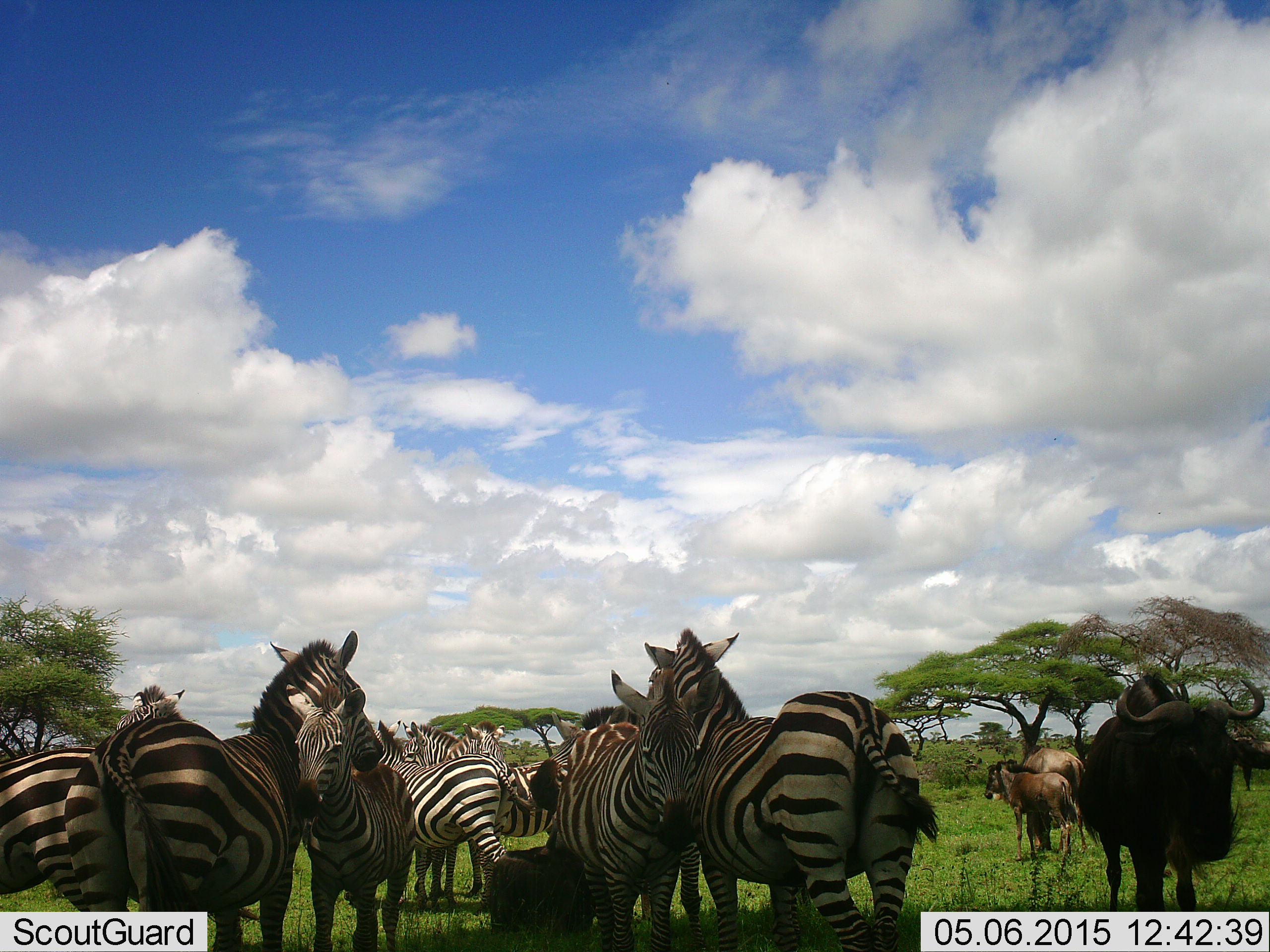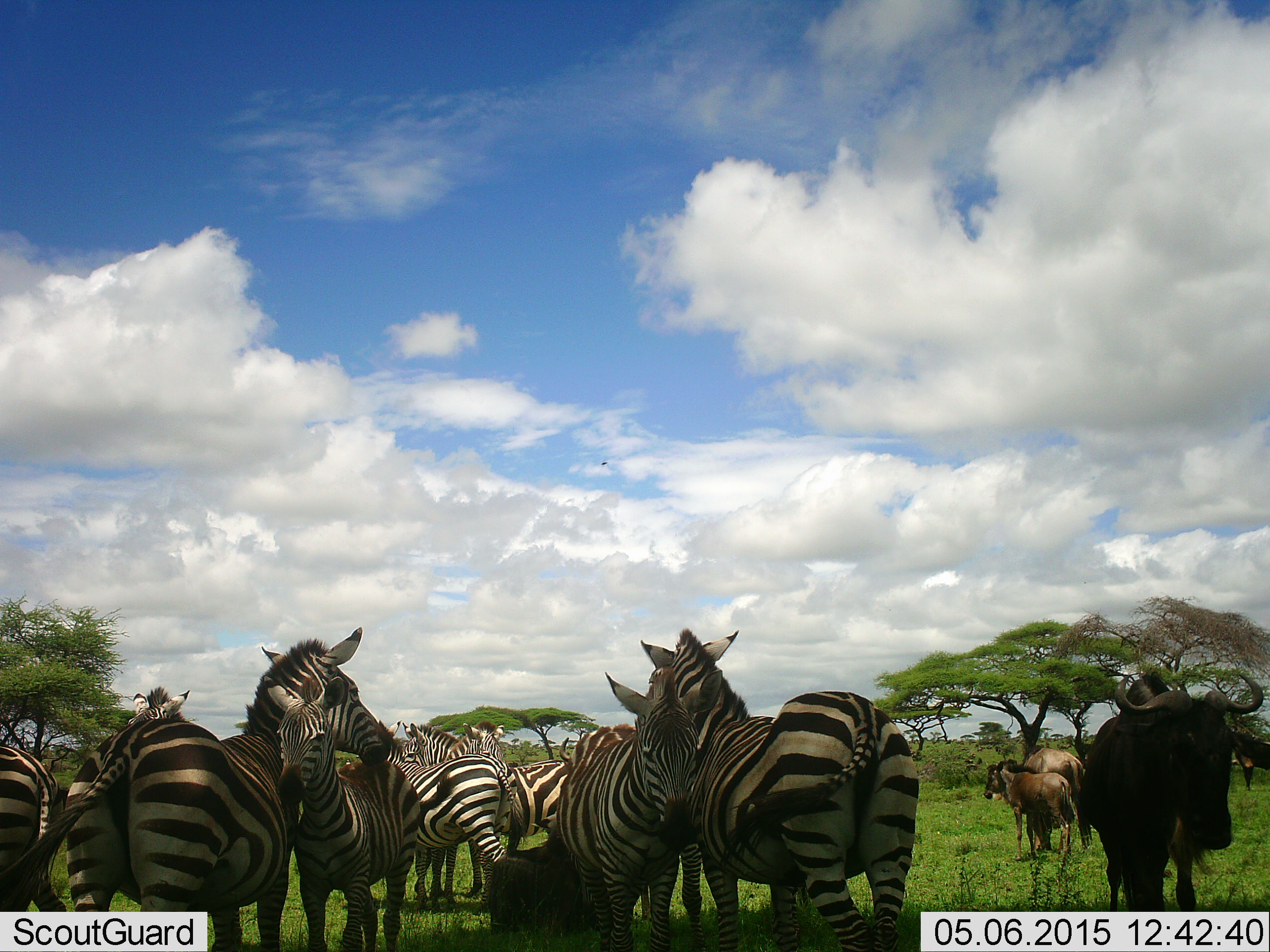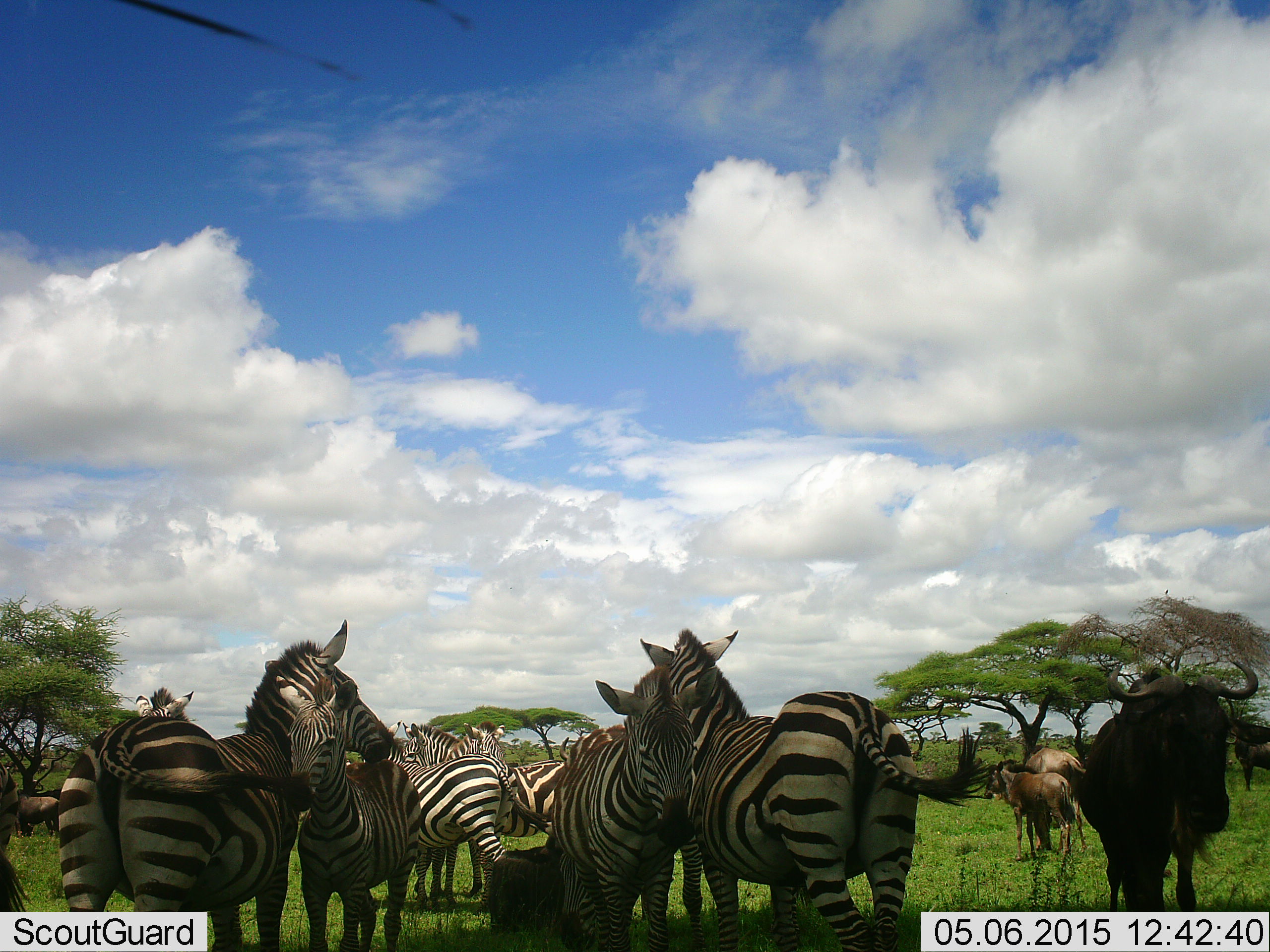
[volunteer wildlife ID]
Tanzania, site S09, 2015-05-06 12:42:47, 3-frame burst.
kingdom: Animalia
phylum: Chordata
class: Mammalia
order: Artiodactyla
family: Bovidae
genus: Connochaetes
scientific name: Connochaetes taurinus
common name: blue wildebeest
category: wildebeest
Wildebeest (blue wildebeest) (Connochaetes taurinus), count 4. Behavior (volunteer vote fractions): standing 100%, resting 0%, moving 0%, interacting 10%. Young present (vote fraction): 60%. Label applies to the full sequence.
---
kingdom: Animalia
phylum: Chordata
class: Mammalia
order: Perissodactyla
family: Equidae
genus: Equus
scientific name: Equus quagga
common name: plains zebra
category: zebra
Zebra (plains zebra) (Equus quagga), count 11-50. Behavior (volunteer vote fractions): standing 100%, resting 0%, moving 10%, interacting 30%. Young present (vote fraction): 60%. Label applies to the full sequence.